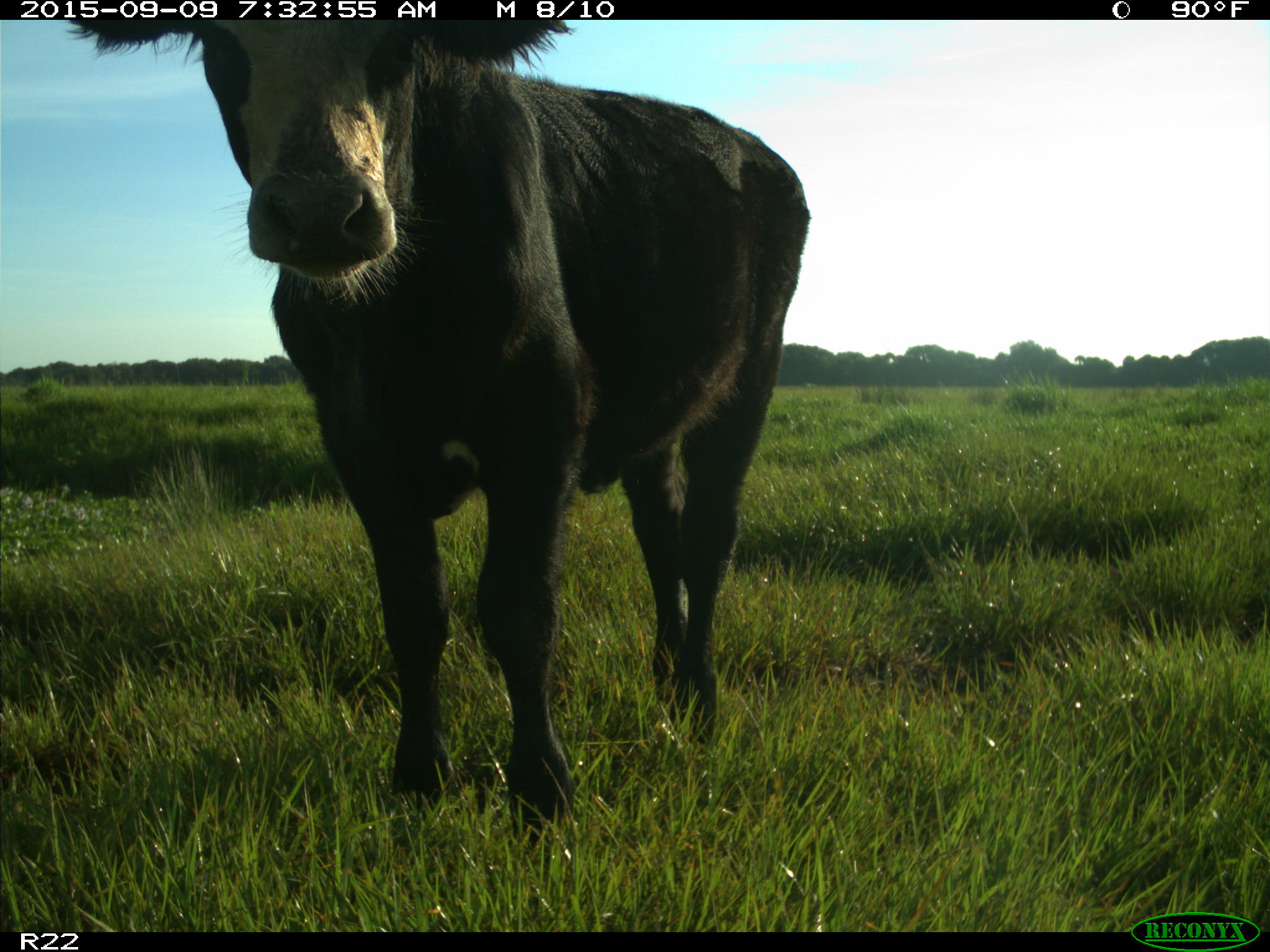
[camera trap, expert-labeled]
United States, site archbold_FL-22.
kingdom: Animalia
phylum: Chordata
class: Mammalia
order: Artiodactyla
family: Bovidae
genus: Bos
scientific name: Bos taurus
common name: domestic cow